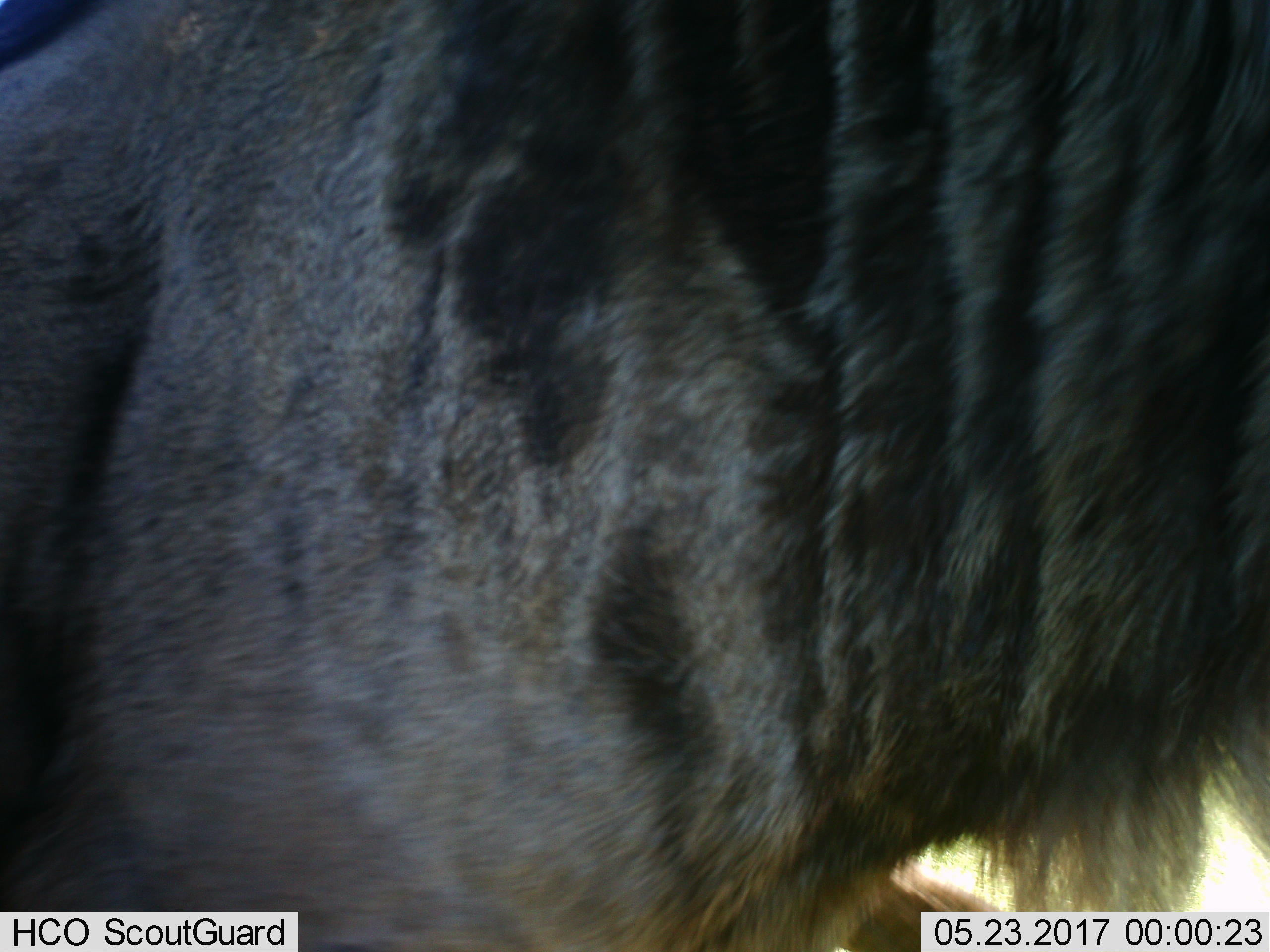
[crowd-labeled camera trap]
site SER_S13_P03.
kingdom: Animalia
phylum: Chordata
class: Mammalia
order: Artiodactyla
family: Bovidae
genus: Connochaetes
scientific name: Connochaetes taurinus taurinus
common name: blue wildebeest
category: wildebeestblue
Wildebeestblue (blue wildebeest) (Connochaetes taurinus taurinus), count 1. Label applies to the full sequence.